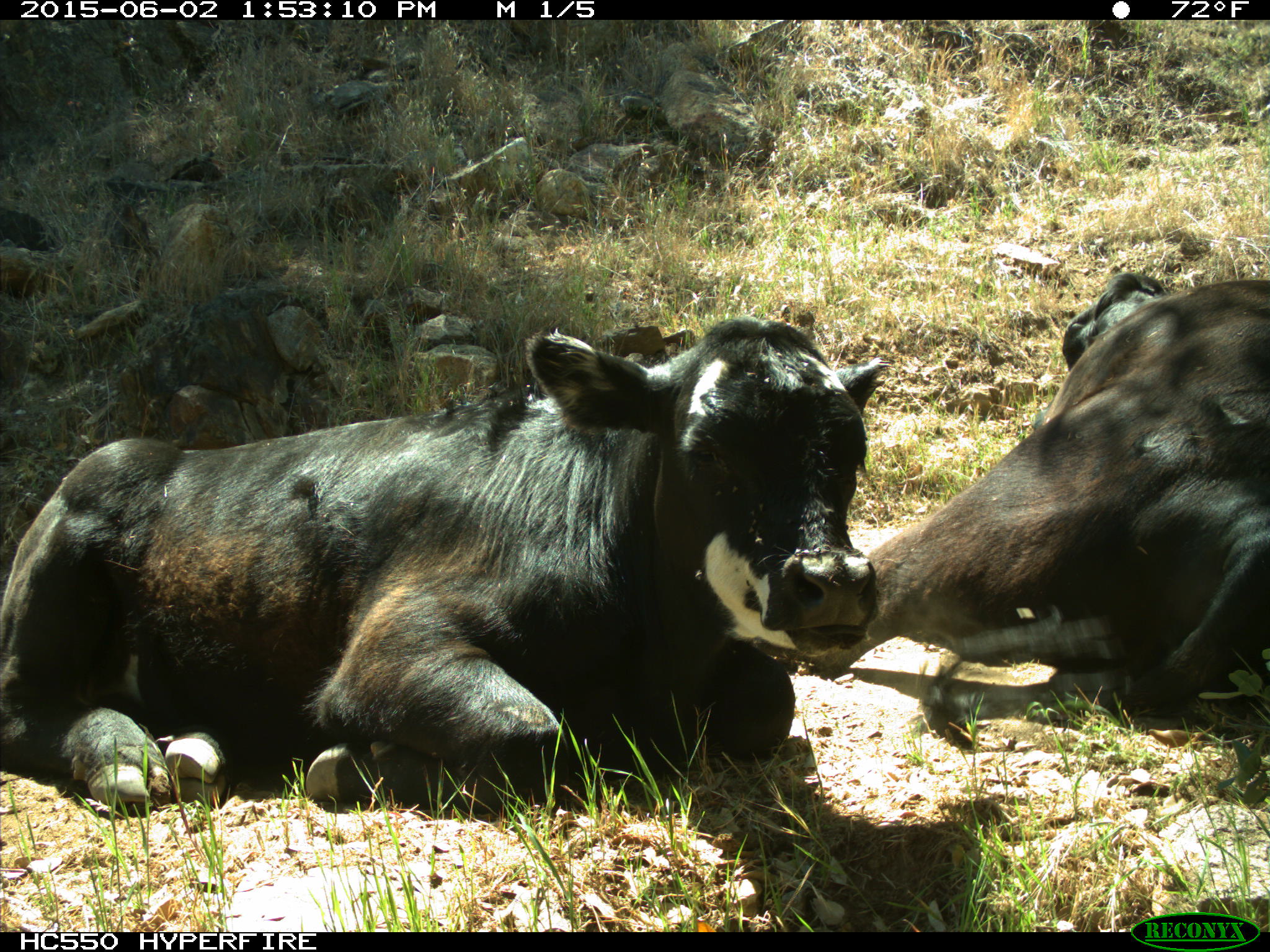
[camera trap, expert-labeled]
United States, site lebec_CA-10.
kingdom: Animalia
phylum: Chordata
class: Mammalia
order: Artiodactyla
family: Bovidae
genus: Bos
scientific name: Bos taurus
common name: domestic cow